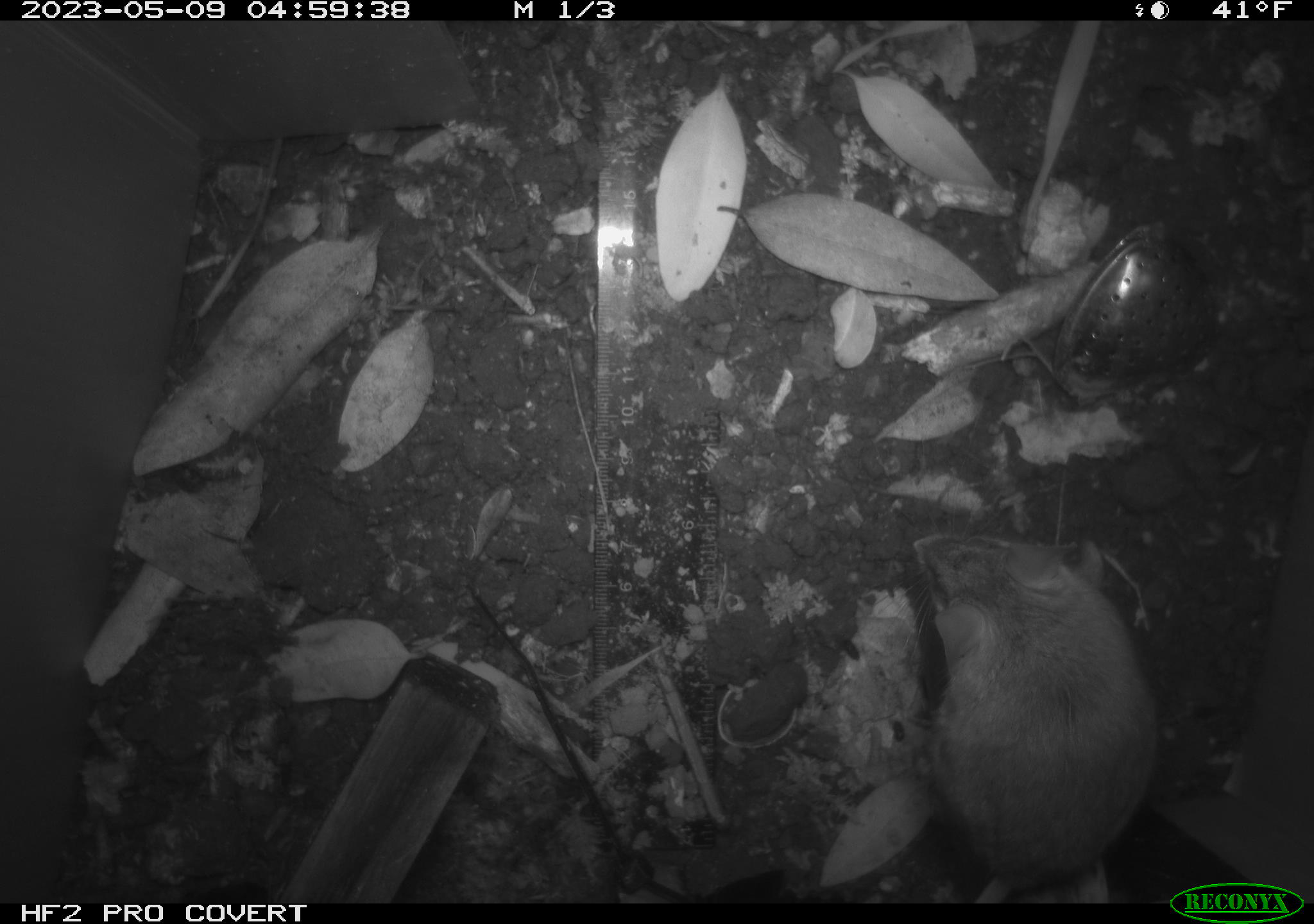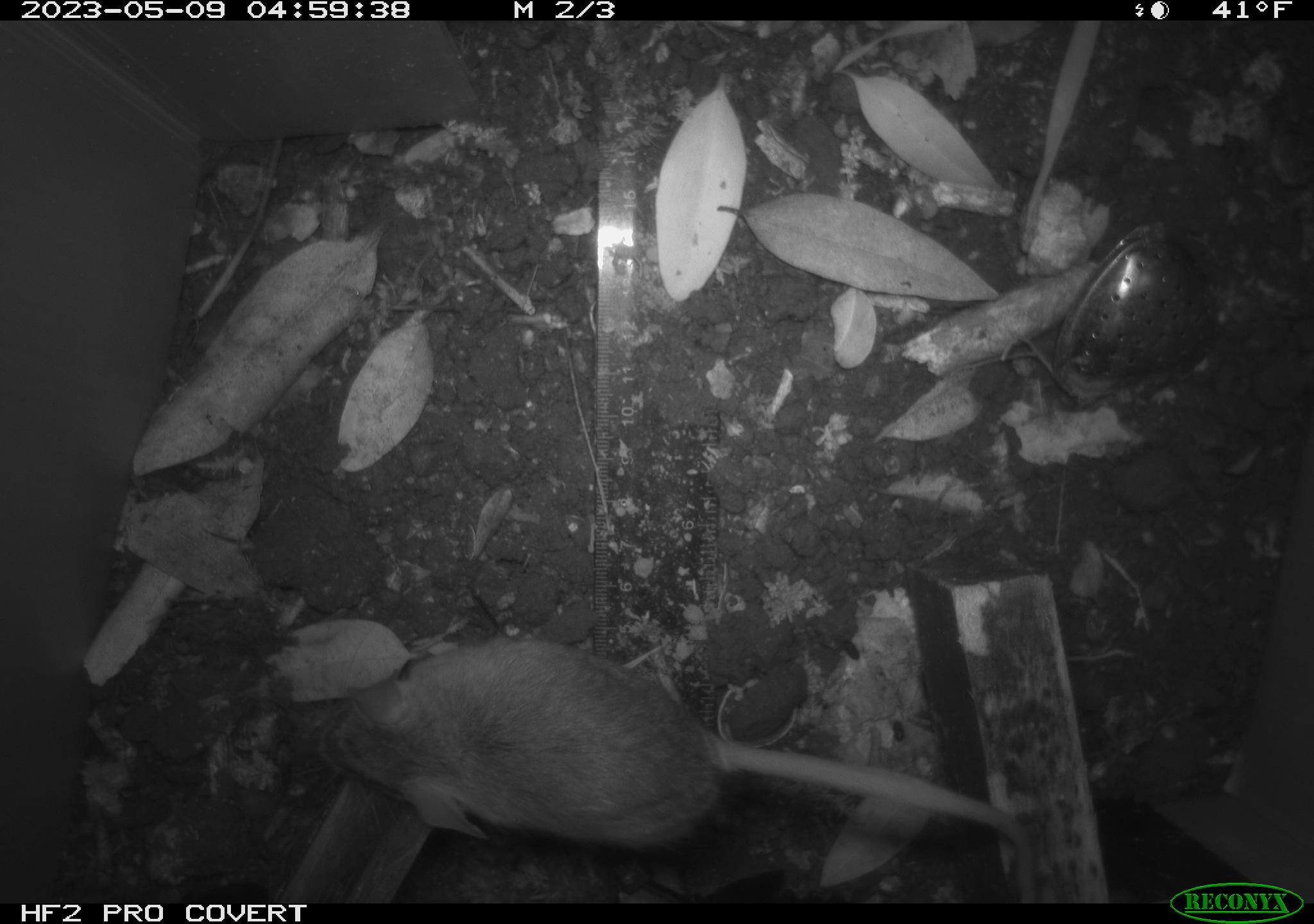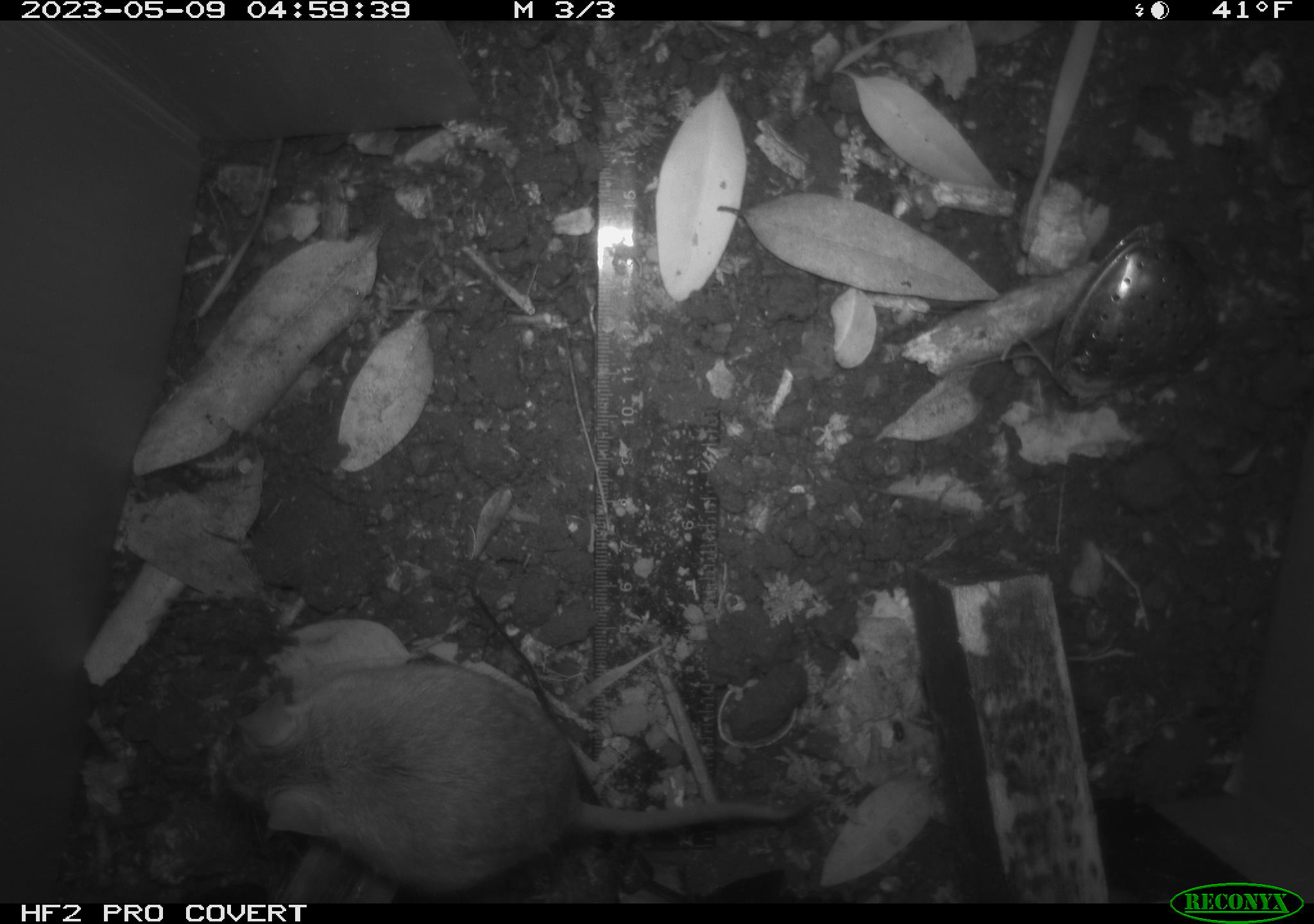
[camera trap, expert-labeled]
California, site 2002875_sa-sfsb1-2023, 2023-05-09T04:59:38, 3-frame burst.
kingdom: Animalia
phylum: Chordata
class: Mammalia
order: Rodentia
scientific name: Rodentia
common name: mouse species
Mouse species (Rodentia).